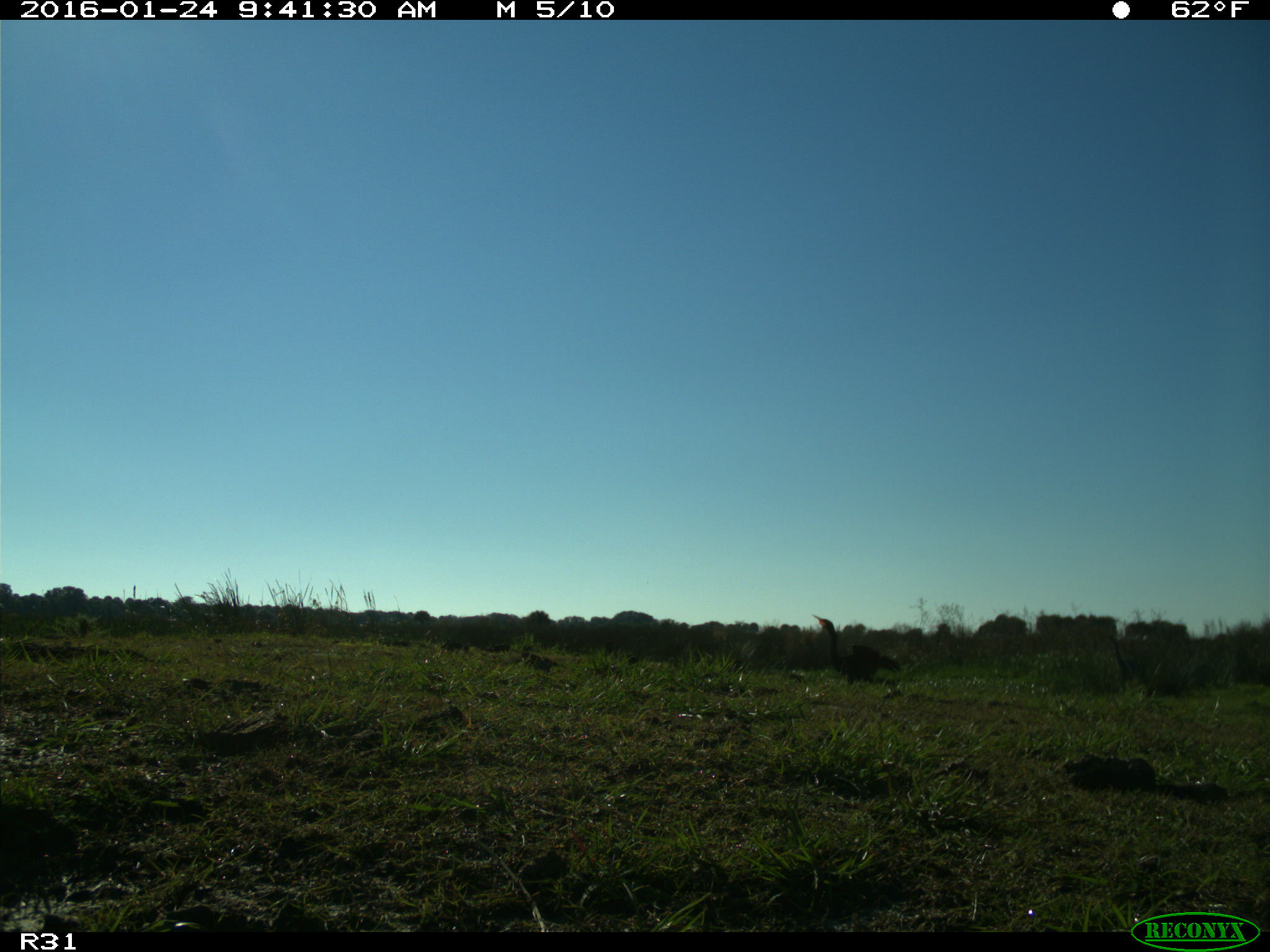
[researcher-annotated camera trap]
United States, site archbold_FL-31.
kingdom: Animalia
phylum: Chordata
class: Aves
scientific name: Aves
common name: birds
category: unidentified bird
Unidentified bird (birds) (Aves).